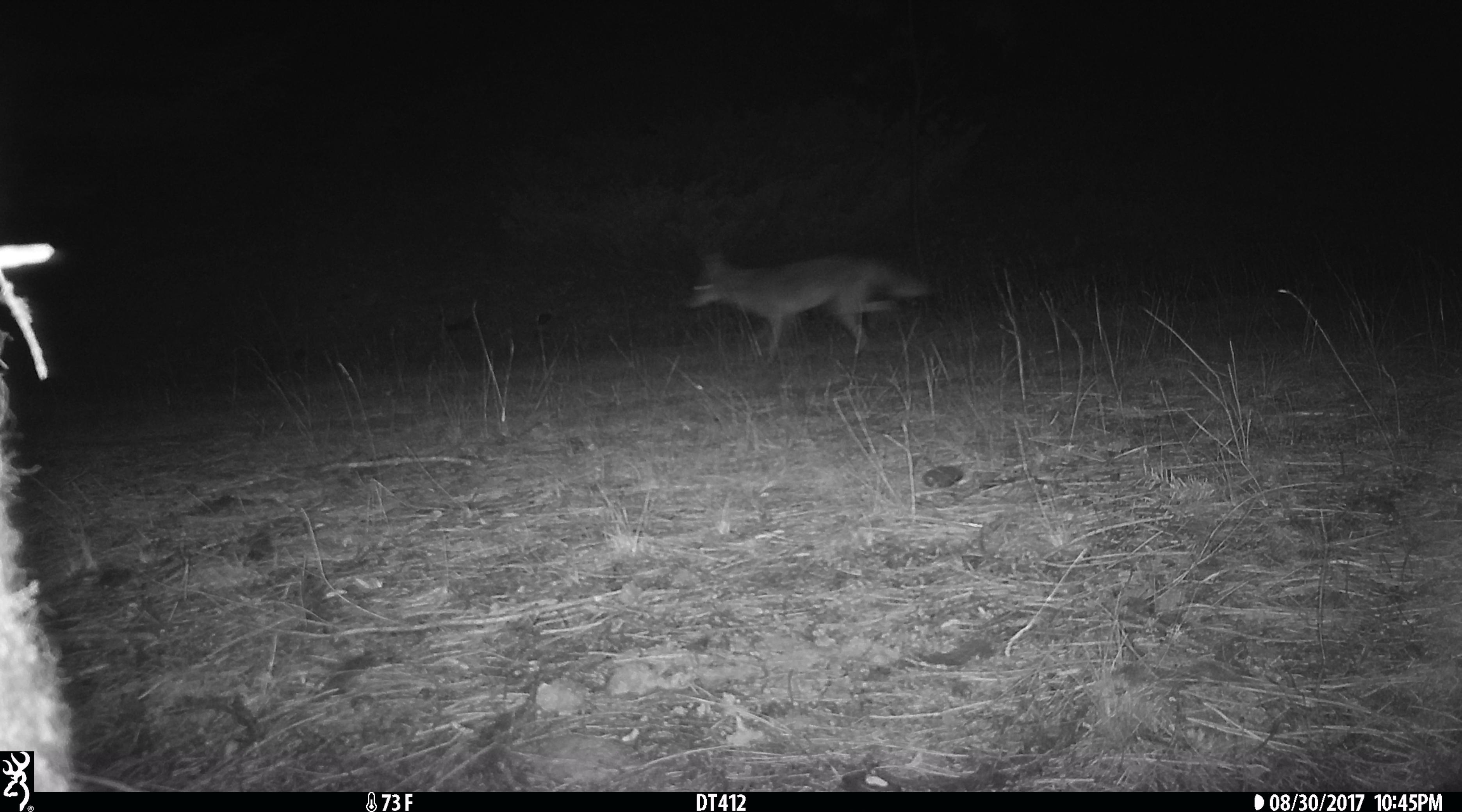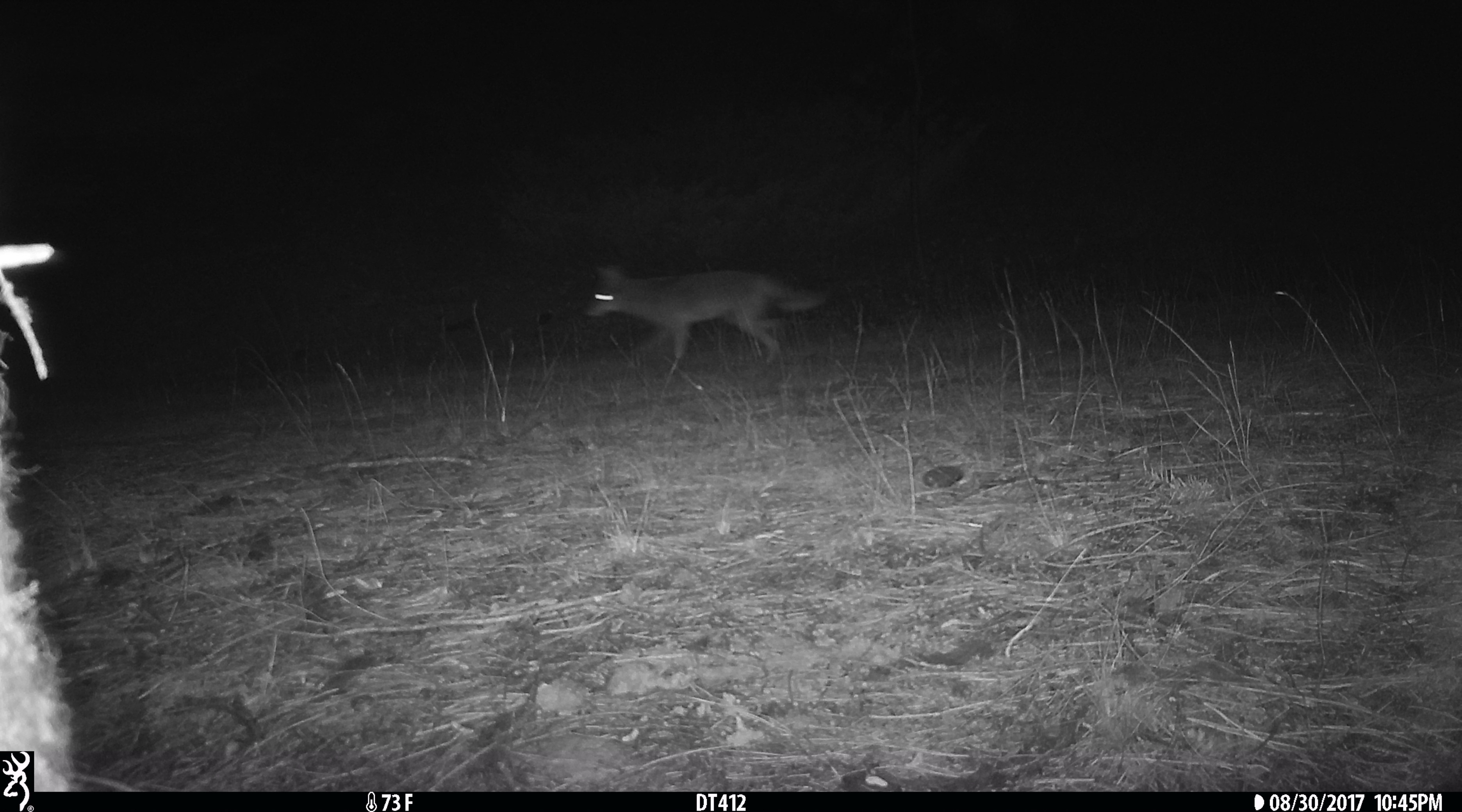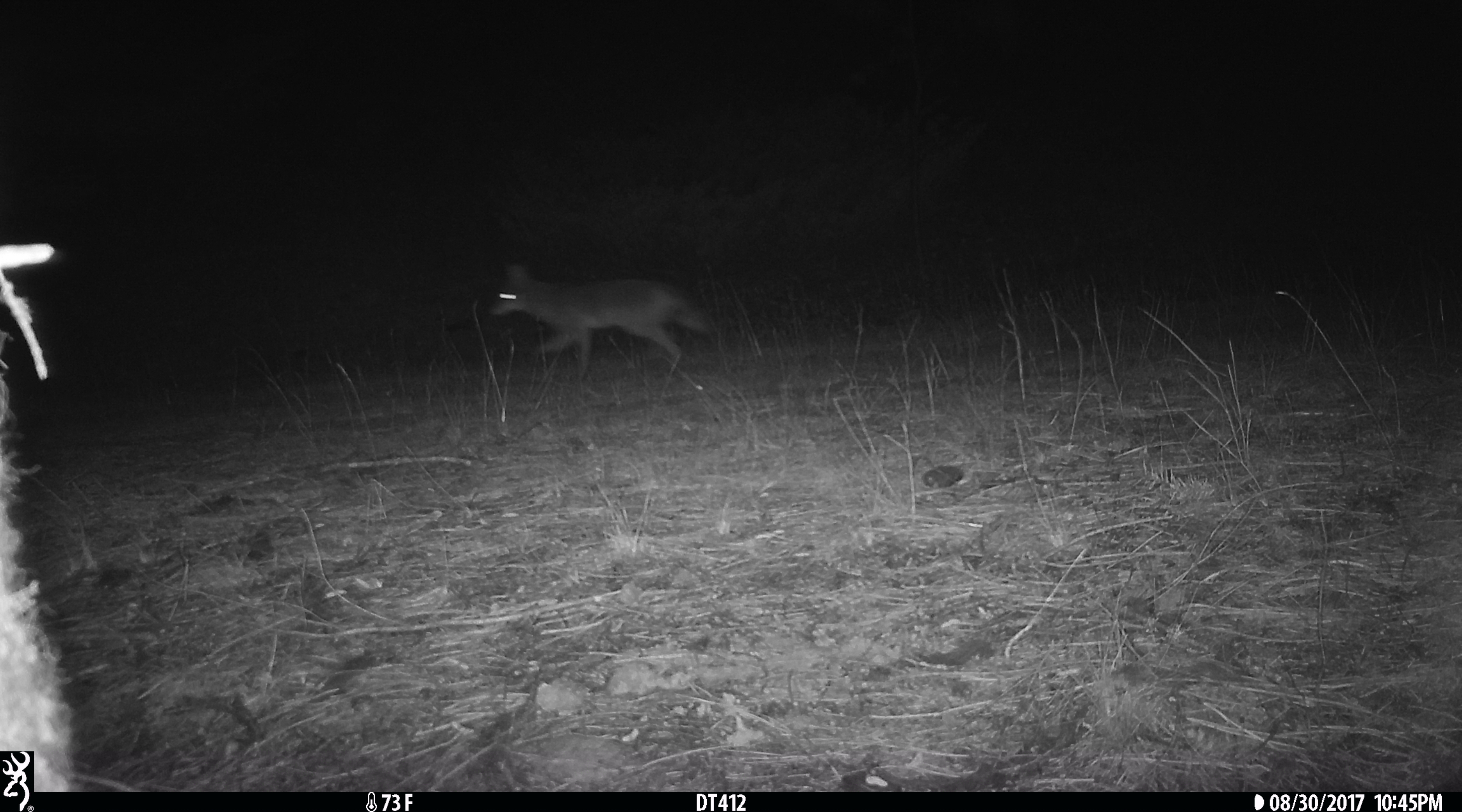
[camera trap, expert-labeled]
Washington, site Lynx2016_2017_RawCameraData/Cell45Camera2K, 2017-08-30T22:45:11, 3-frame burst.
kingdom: Animalia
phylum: Chordata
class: Mammalia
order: Carnivora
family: Canidae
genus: Canis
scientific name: Canis latrans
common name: coyote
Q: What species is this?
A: Canis latrans (coyote).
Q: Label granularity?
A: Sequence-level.